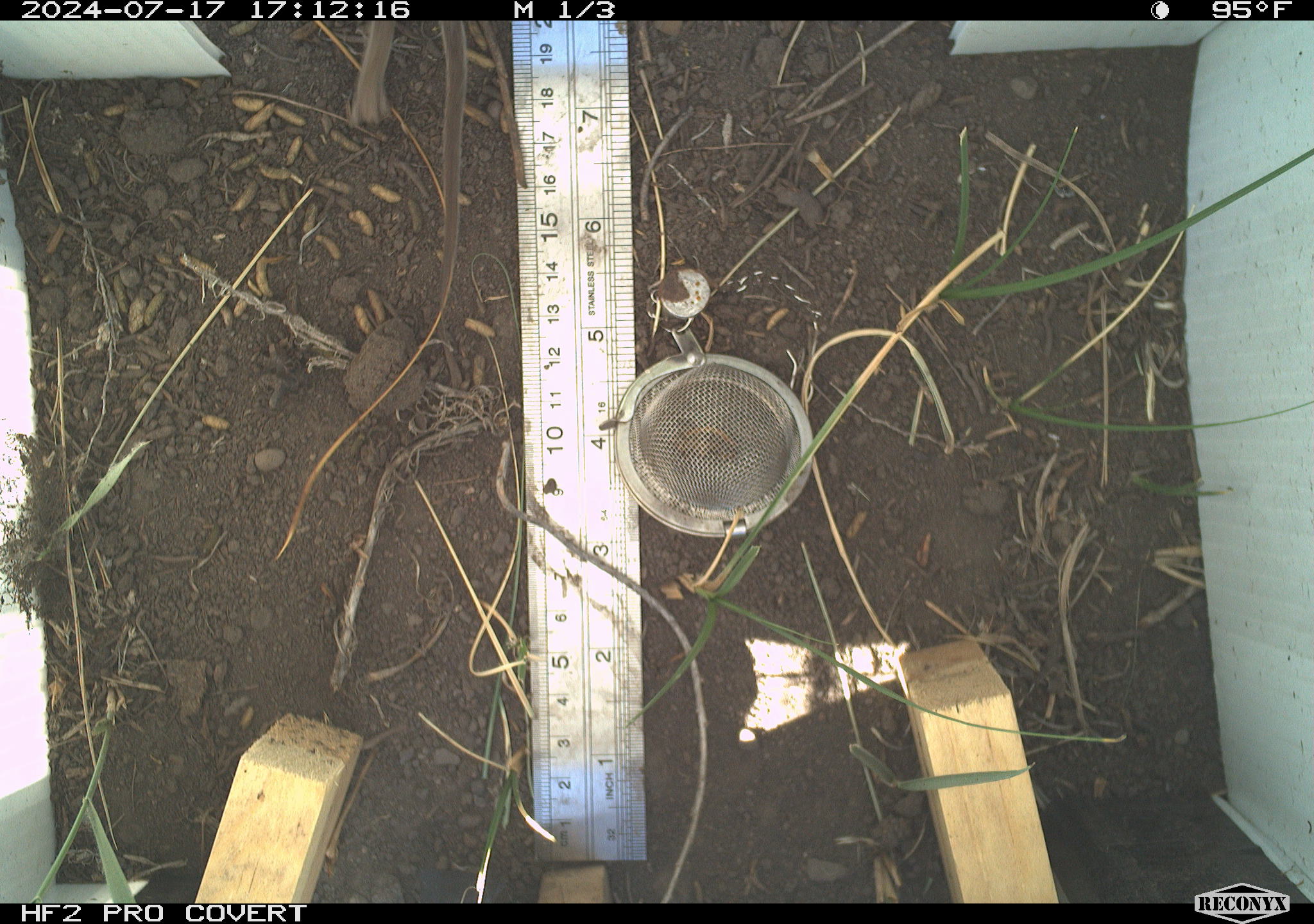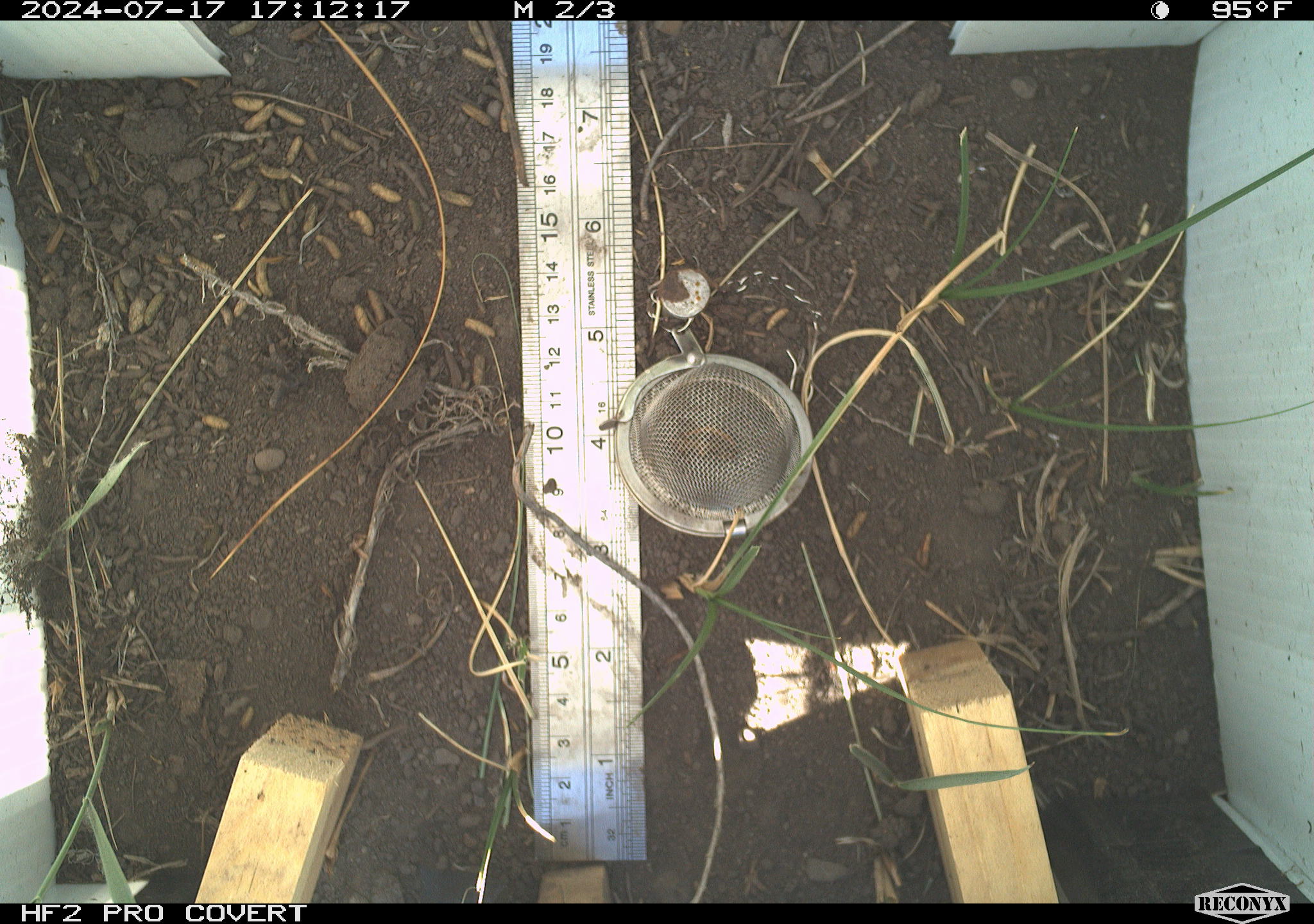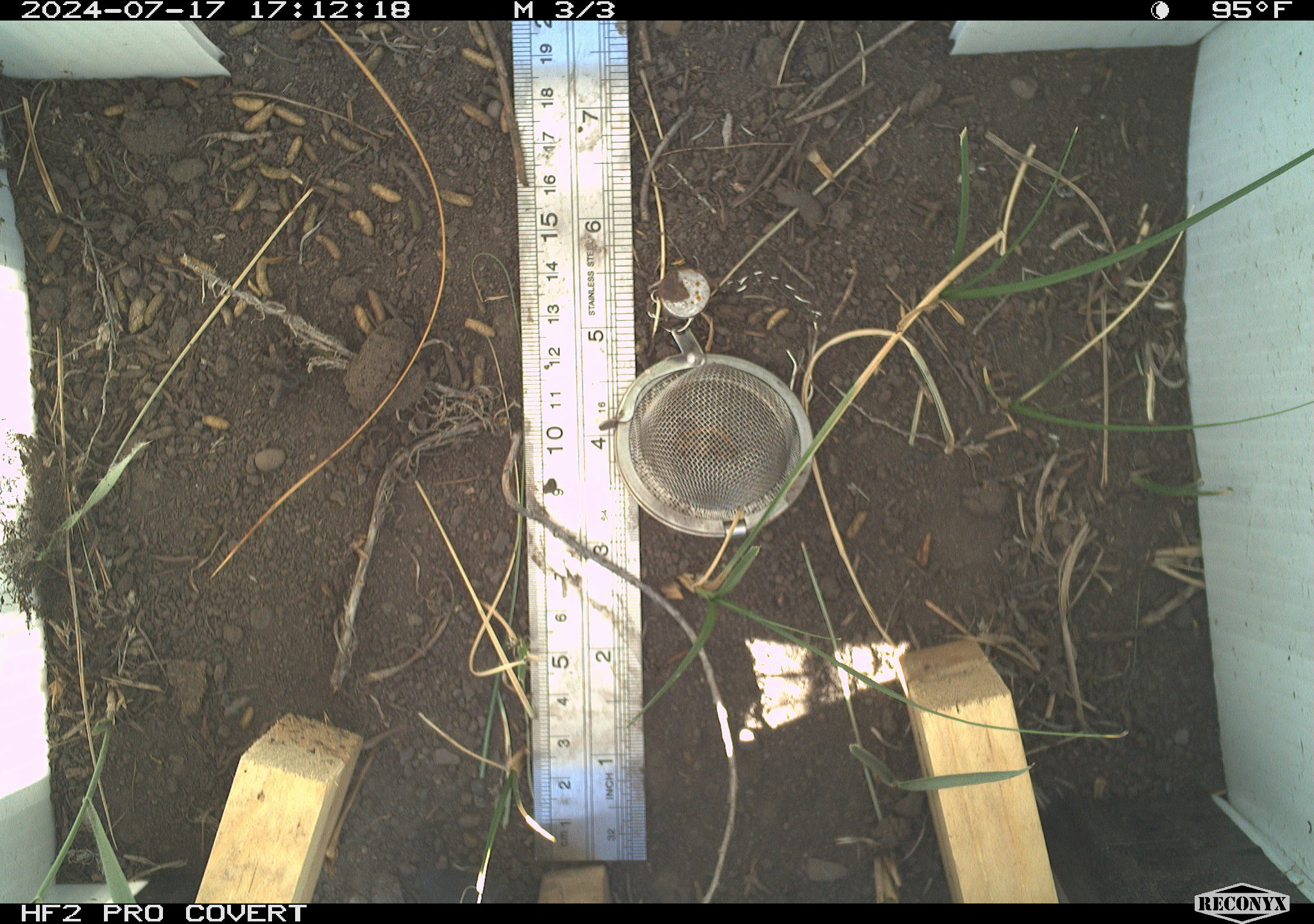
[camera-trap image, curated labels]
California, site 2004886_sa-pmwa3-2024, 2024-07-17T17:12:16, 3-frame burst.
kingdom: Animalia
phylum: Chordata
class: Mammalia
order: Rodentia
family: Cricetidae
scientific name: Arvicolinae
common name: voles, lemmings, and muskrats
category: arvicolinae subfamily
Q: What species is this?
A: Arvicolinae subfamily (voles, lemmings, and muskrats) (Arvicolinae).